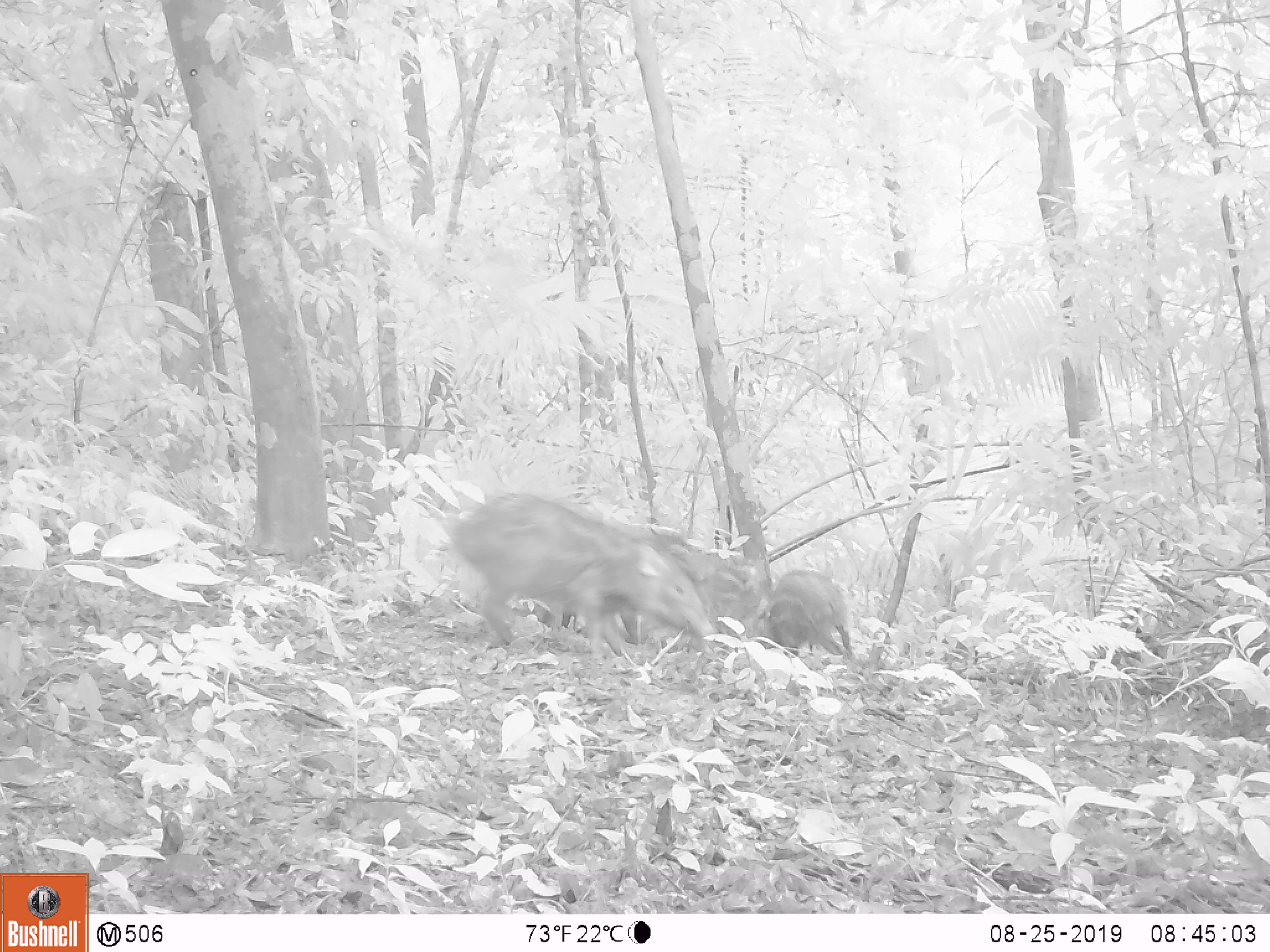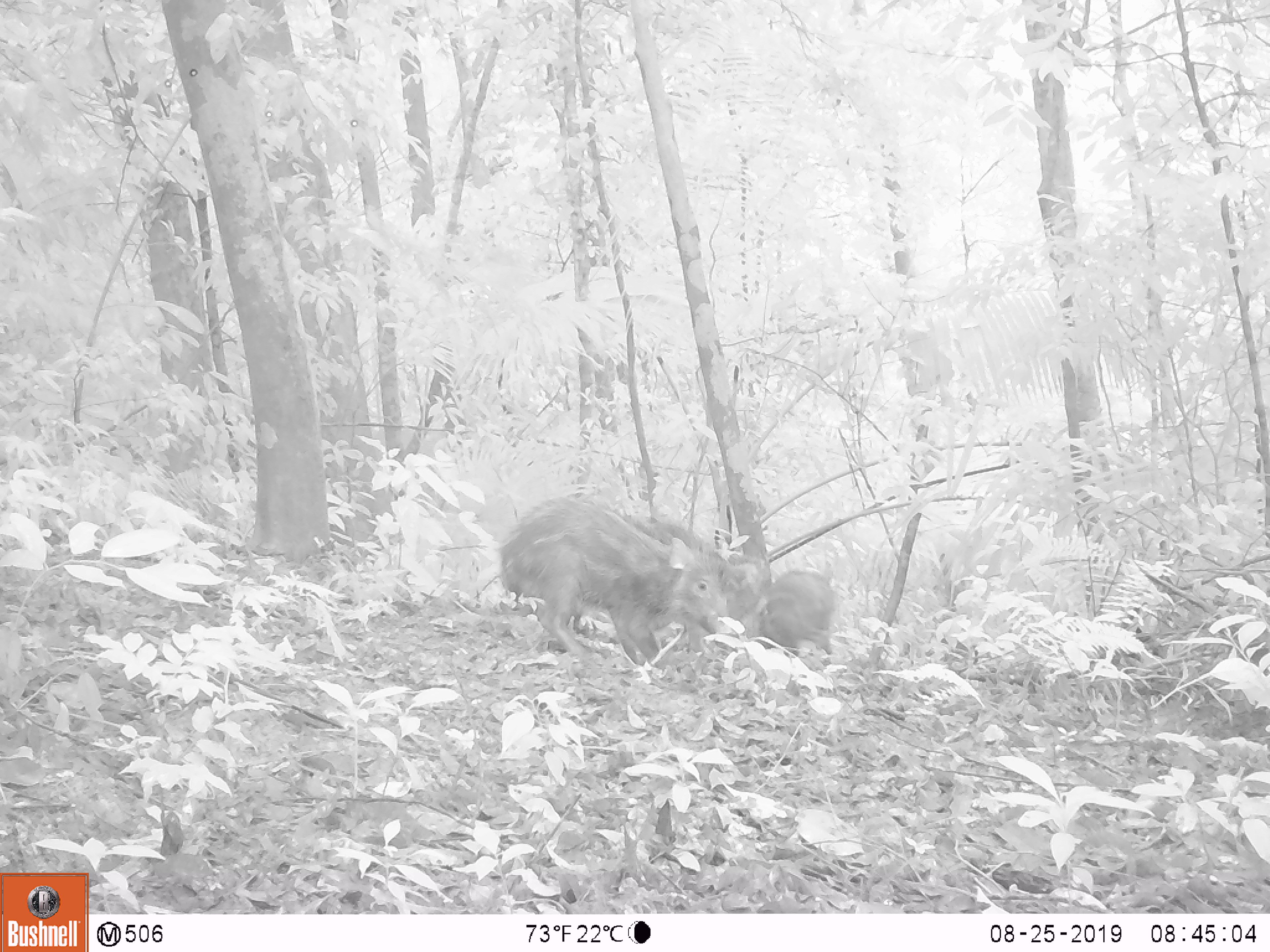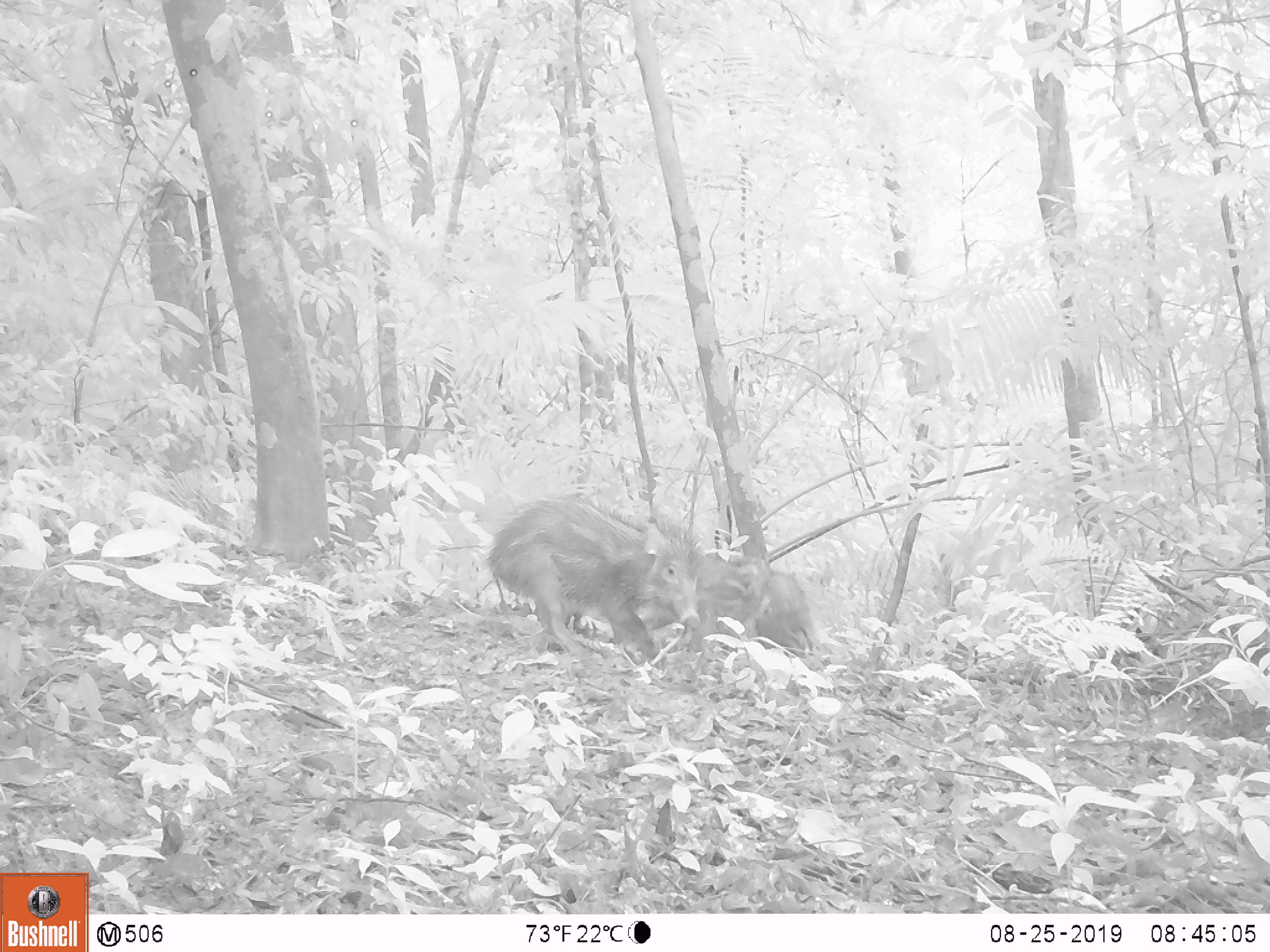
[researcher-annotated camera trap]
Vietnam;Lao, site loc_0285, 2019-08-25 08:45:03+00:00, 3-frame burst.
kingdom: Animalia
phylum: Chordata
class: Mammalia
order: Artiodactyla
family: Suidae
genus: Sus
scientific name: Sus scrofa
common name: eurasian wild pig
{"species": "eurasian wild pig (Sus scrofa)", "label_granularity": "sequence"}